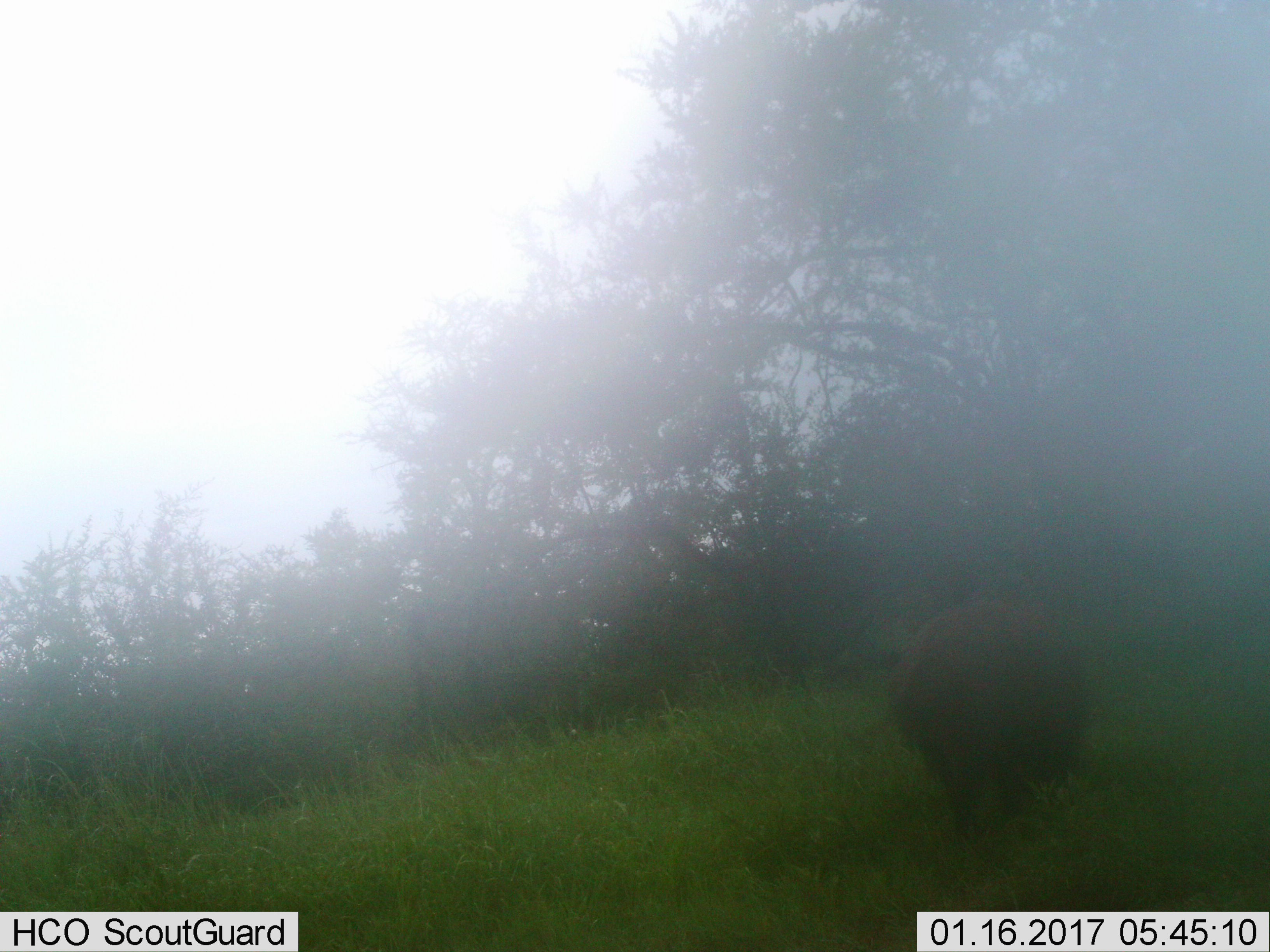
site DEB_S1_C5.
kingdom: Animalia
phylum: Chordata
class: Mammalia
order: Artiodactyla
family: Suidae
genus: Phacochoerus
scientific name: Phacochoerus africanus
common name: warthog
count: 1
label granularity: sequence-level